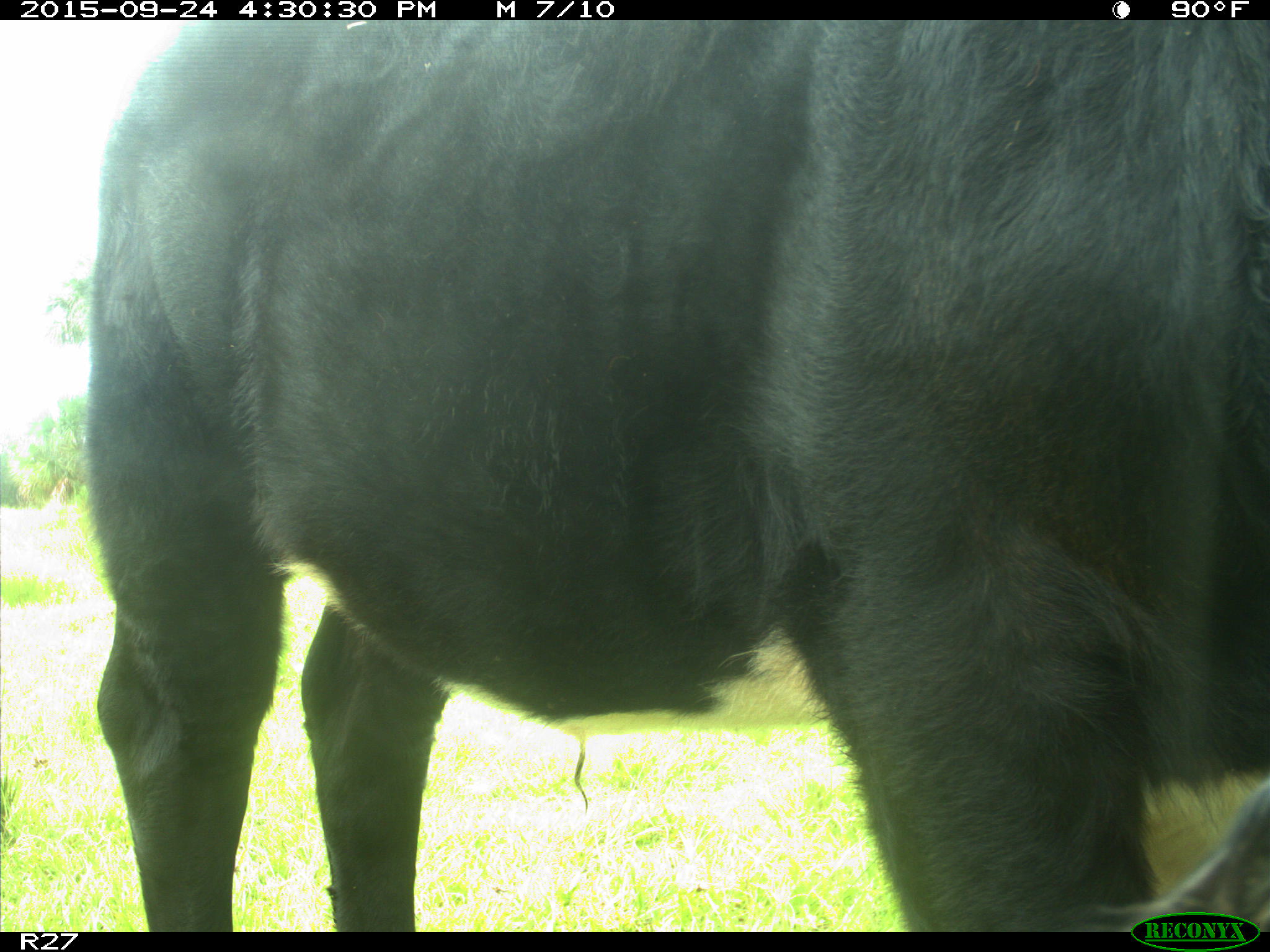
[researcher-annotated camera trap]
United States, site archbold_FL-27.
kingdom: Animalia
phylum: Chordata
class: Mammalia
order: Artiodactyla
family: Bovidae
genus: Bos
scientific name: Bos taurus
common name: domestic cow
Bos taurus (domestic cow).